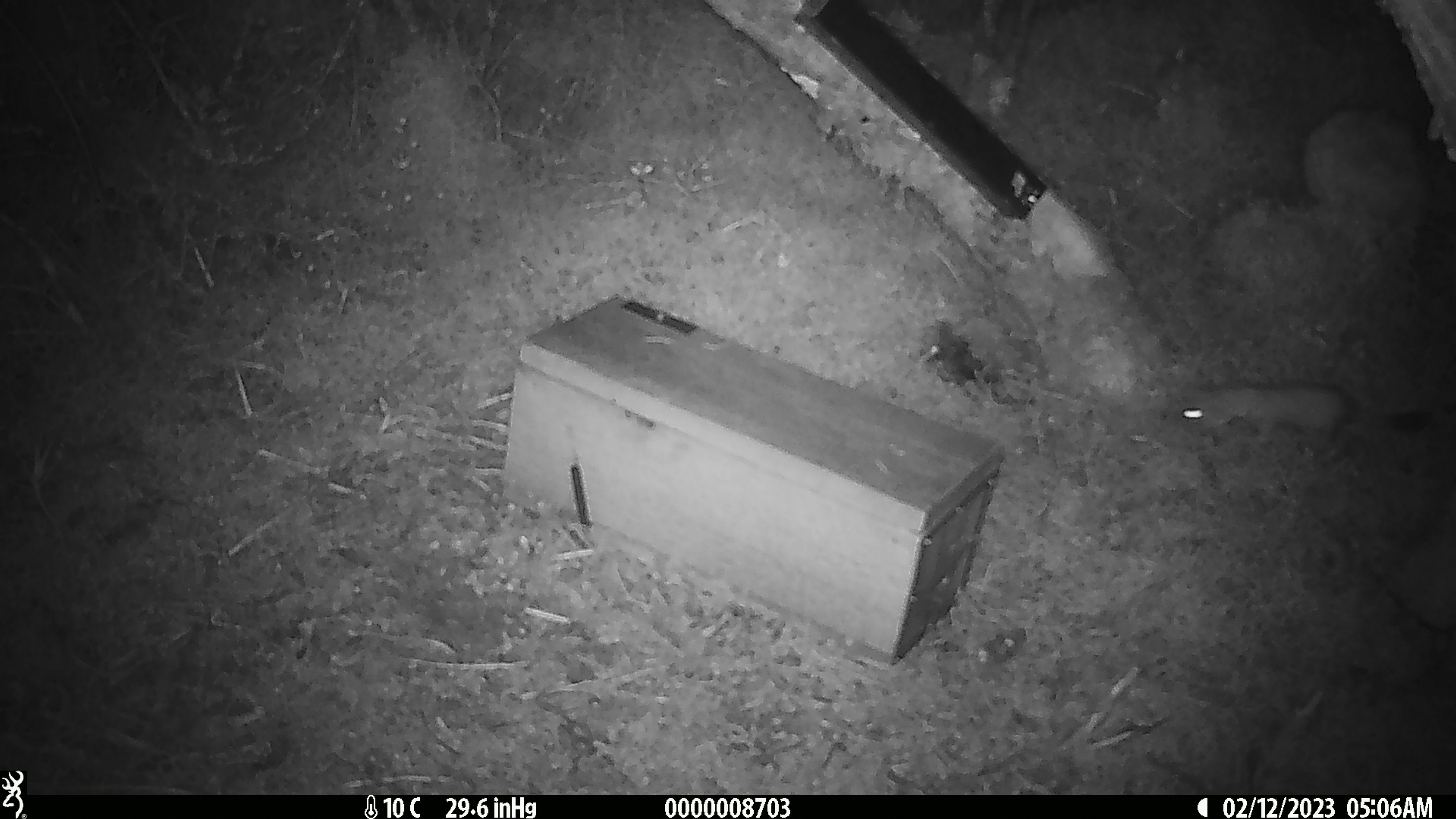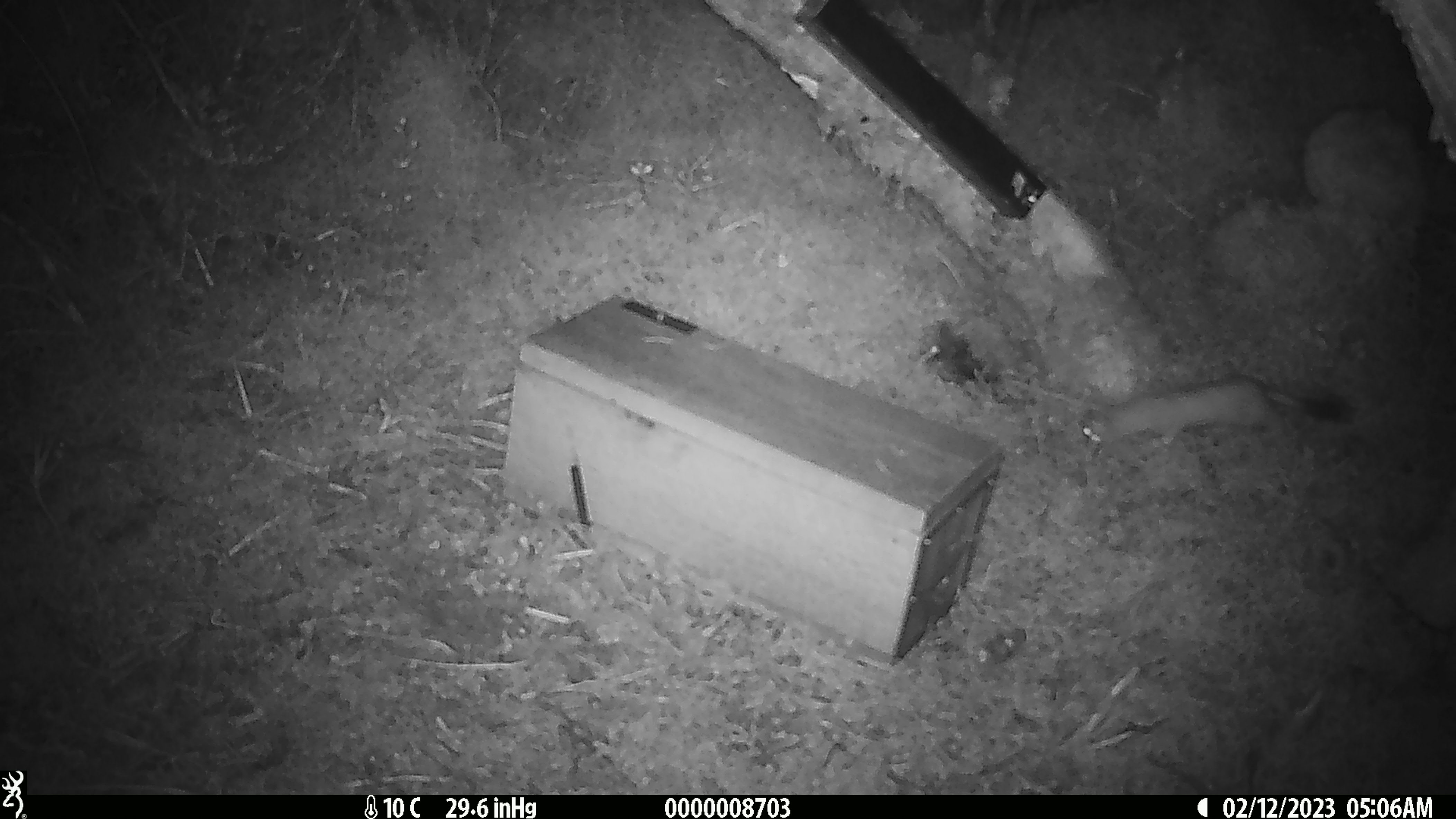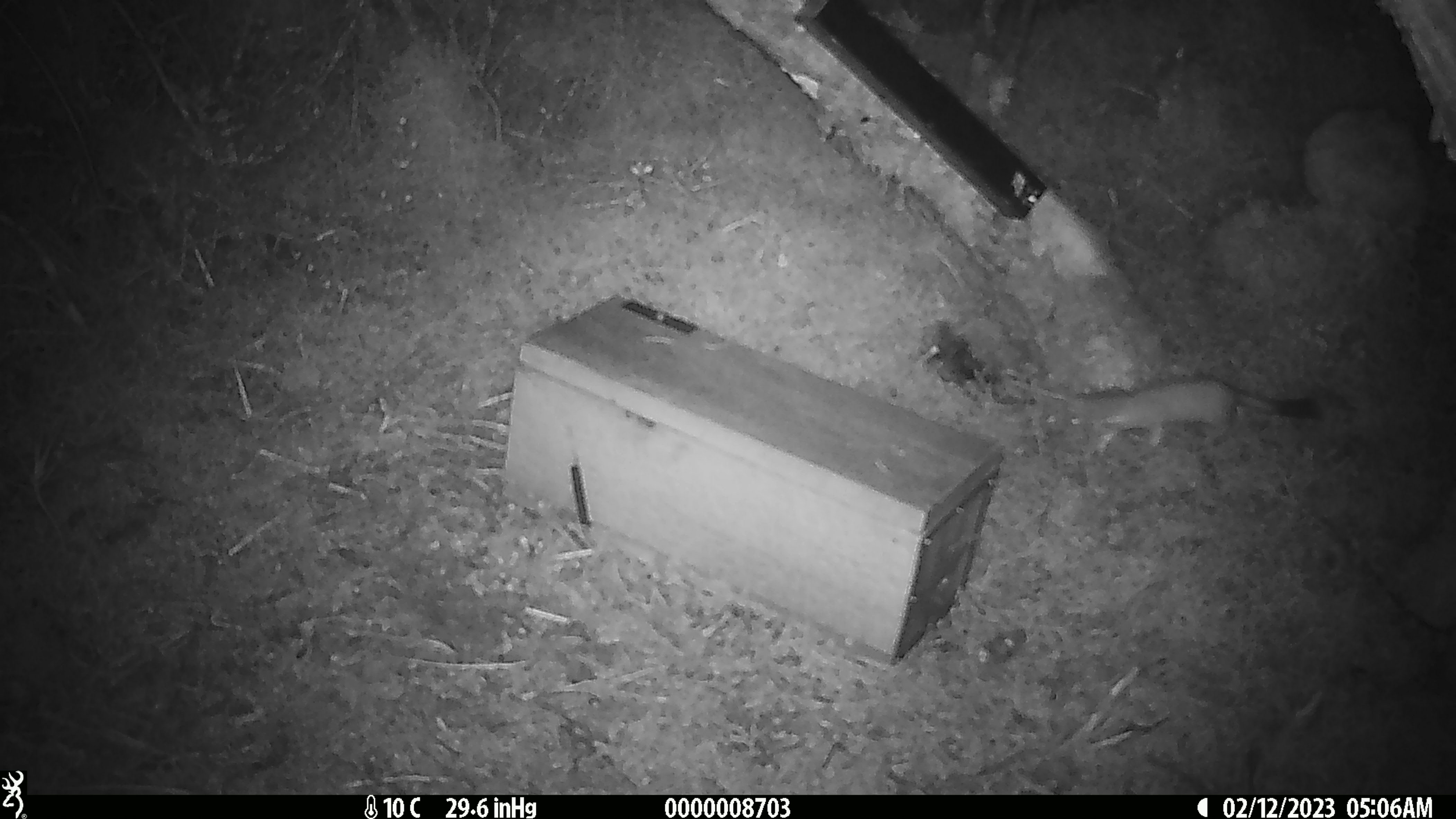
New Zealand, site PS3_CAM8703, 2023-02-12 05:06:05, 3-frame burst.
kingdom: Animalia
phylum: Chordata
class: Mammalia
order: Carnivora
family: Mustelidae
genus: Mustela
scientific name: Mustela erminea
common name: stoat